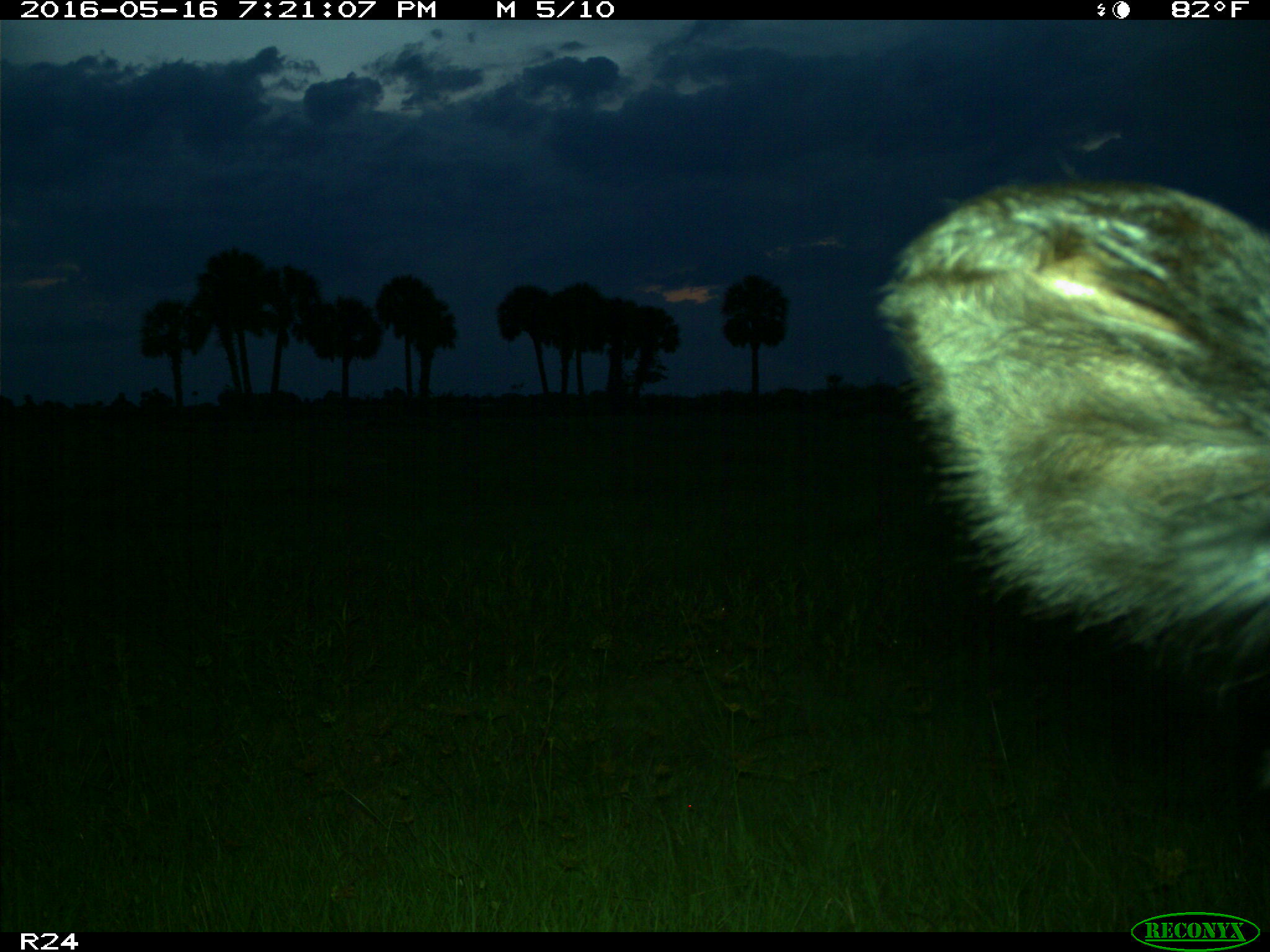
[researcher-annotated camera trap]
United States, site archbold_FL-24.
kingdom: Animalia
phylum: Chordata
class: Mammalia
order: Artiodactyla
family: Bovidae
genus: Bos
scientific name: Bos taurus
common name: domestic cow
Bos taurus (domestic cow).